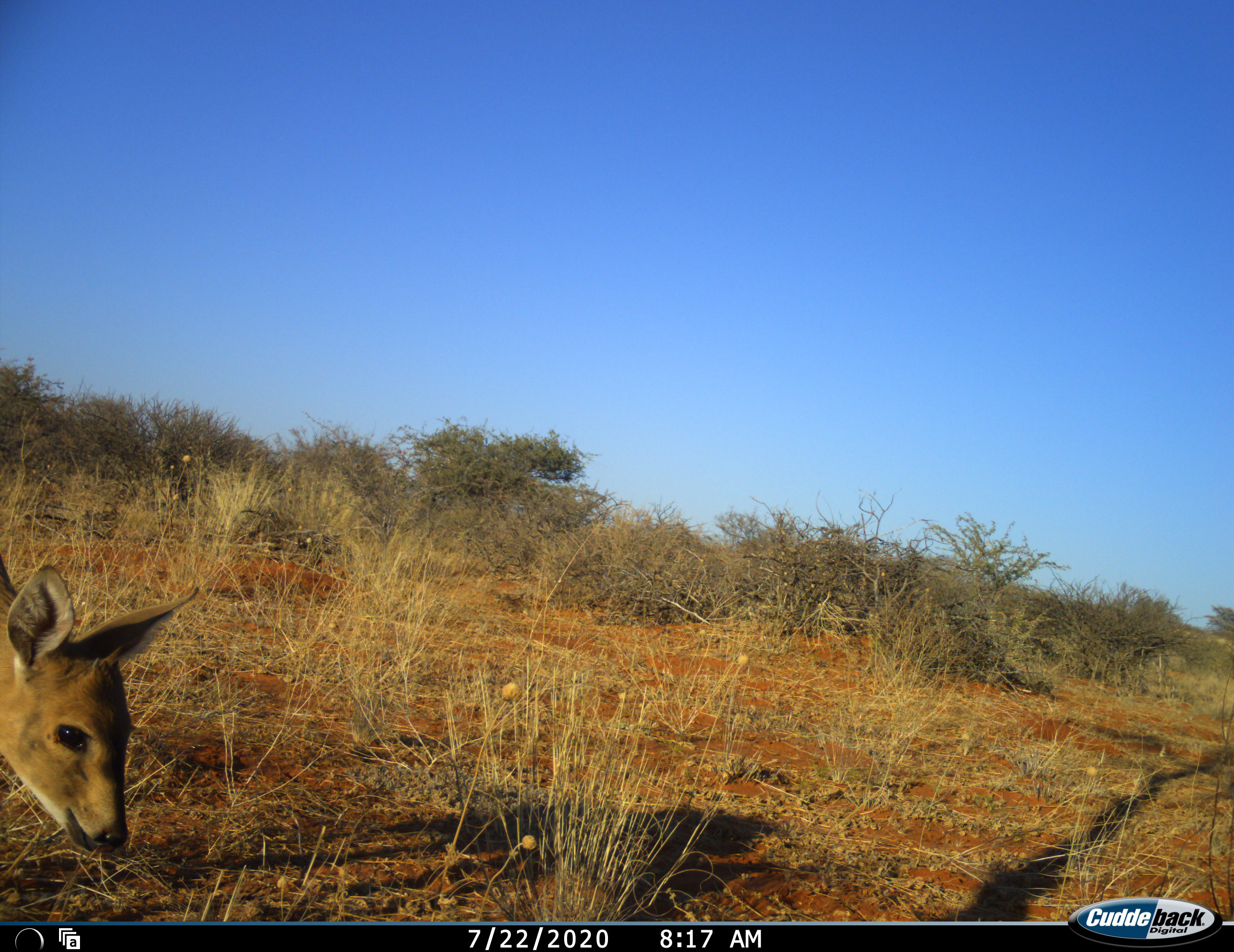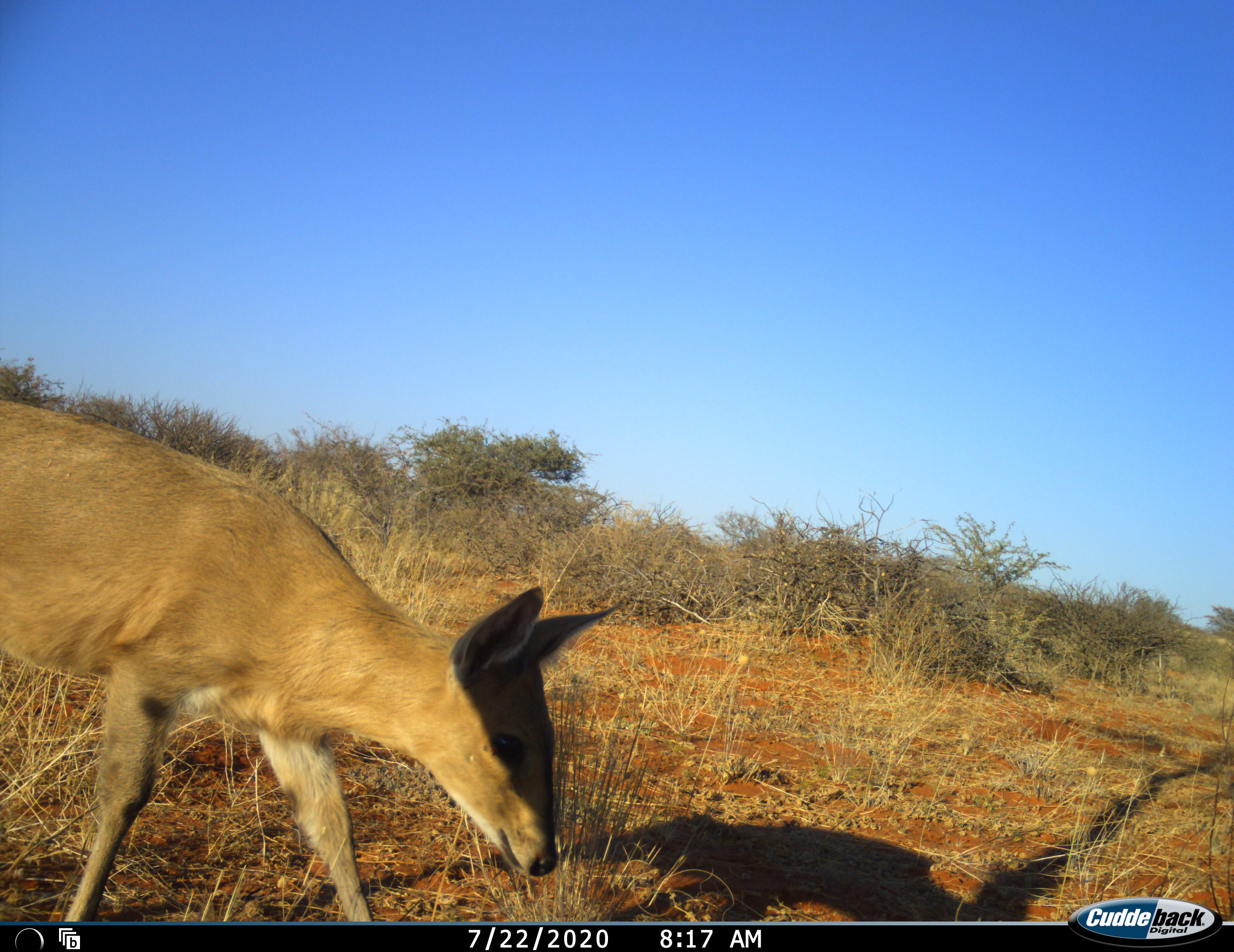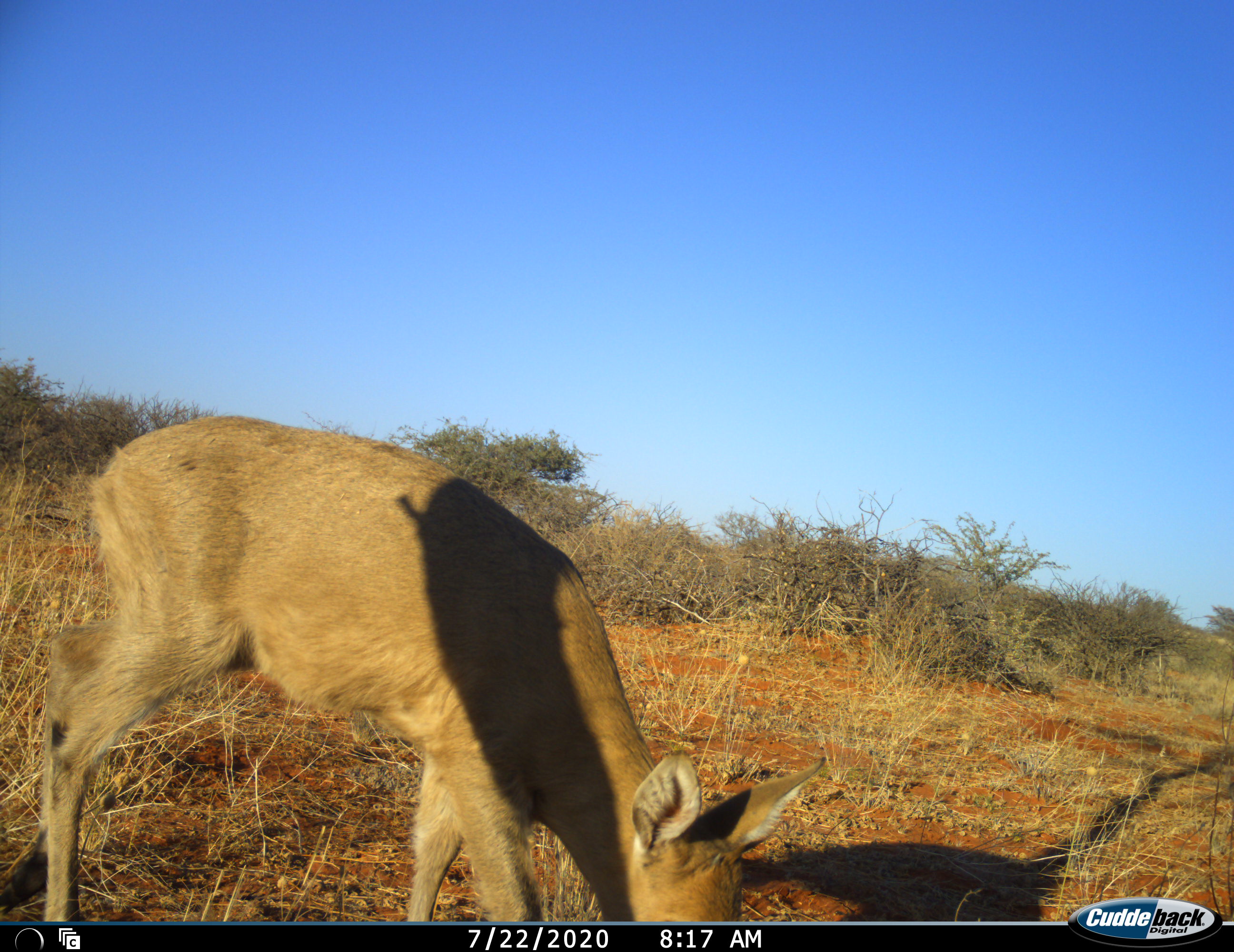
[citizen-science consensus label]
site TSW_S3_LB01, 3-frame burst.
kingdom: Animalia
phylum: Chordata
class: Mammalia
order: Artiodactyla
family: Bovidae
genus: Sylvicapra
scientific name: Sylvicapra grimmia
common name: common duiker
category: duikercommongrey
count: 1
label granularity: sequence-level